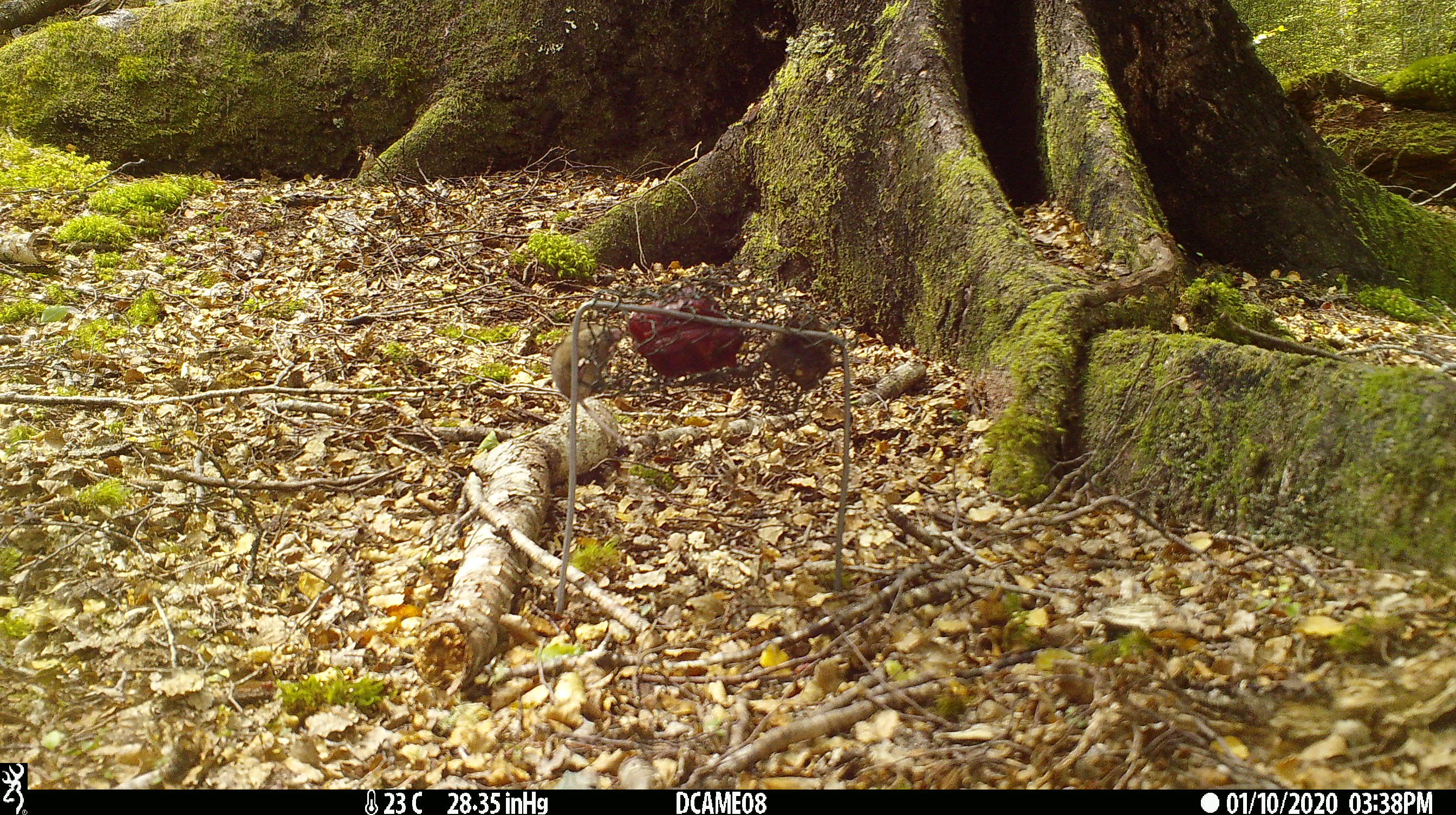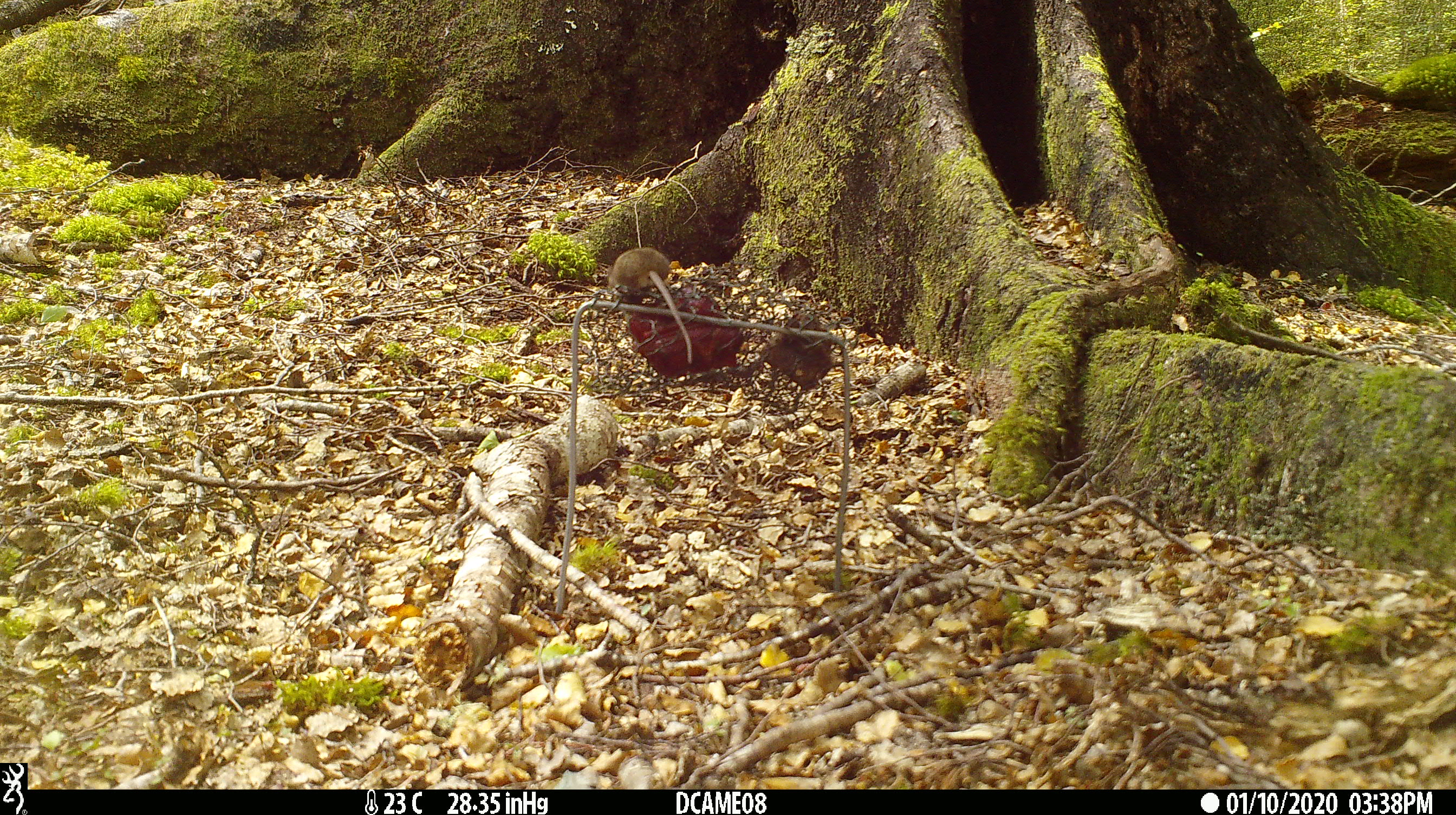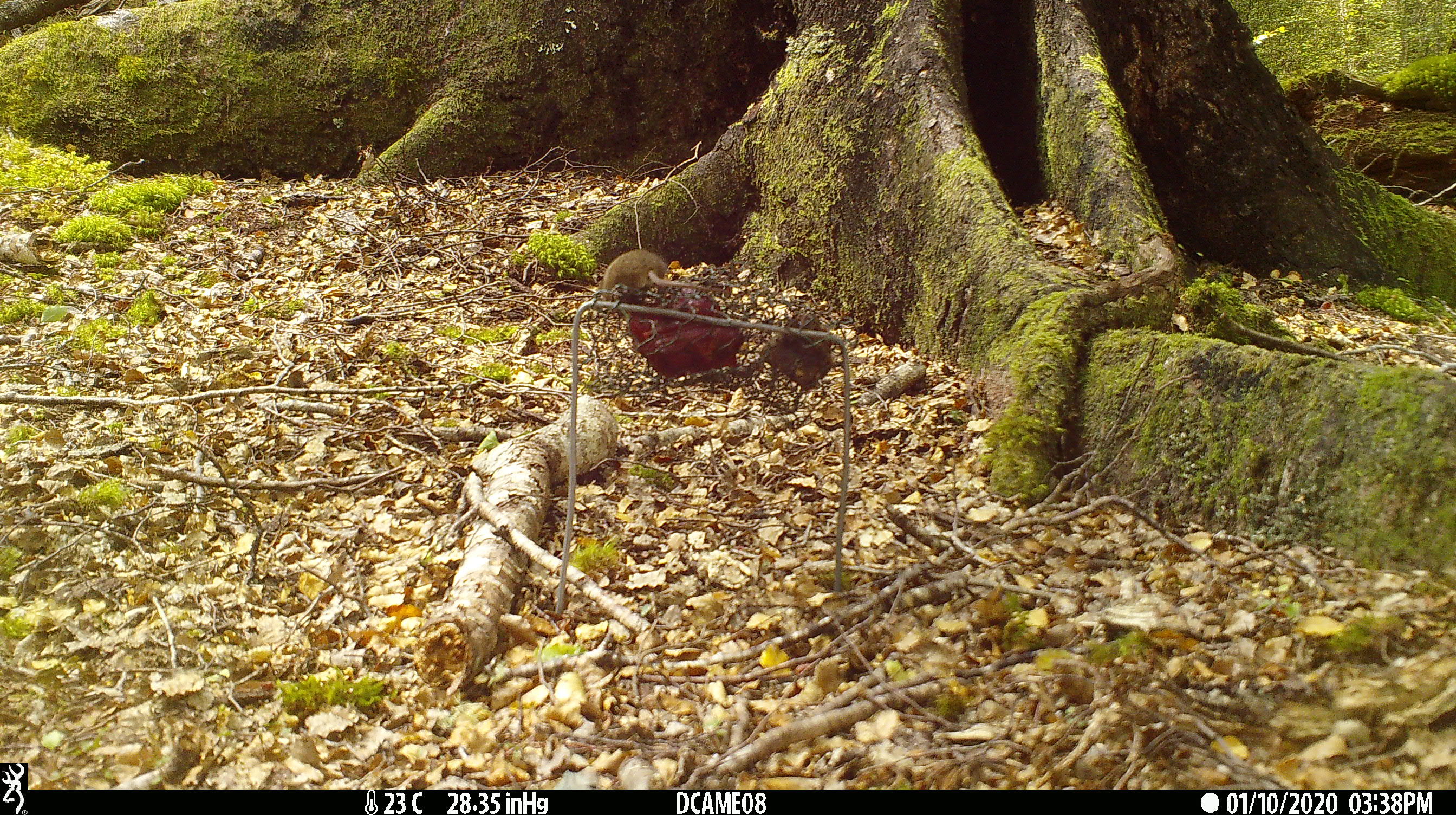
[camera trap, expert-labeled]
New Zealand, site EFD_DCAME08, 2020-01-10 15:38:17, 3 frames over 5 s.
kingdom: Animalia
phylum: Chordata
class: Mammalia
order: Rodentia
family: Muridae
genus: Mus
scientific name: Mus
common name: mouse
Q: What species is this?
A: Mouse (Mus).